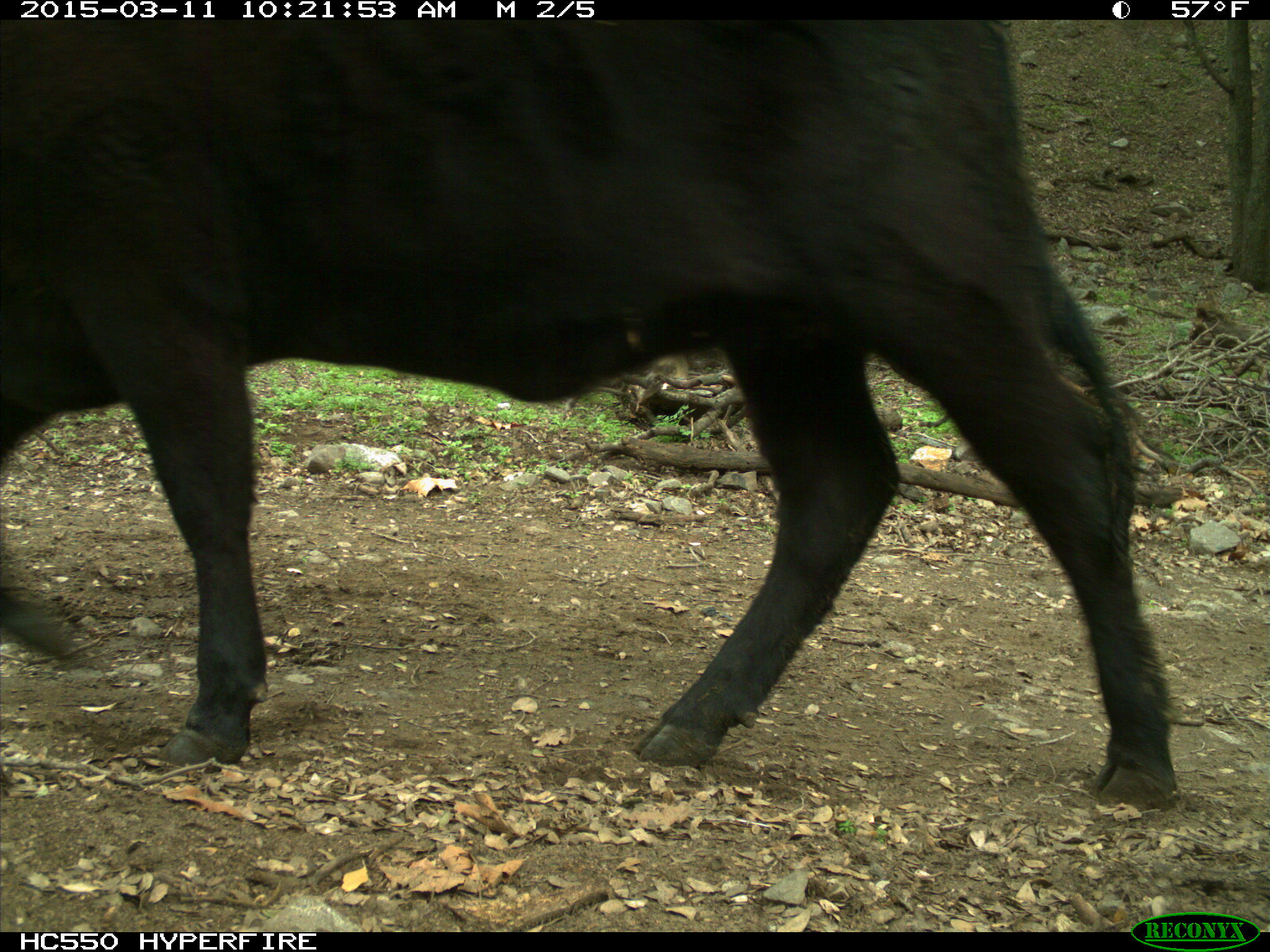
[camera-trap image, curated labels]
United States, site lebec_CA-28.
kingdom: Animalia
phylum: Chordata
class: Mammalia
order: Artiodactyla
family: Bovidae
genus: Bos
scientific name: Bos taurus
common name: domestic cow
Bos taurus (domestic cow).